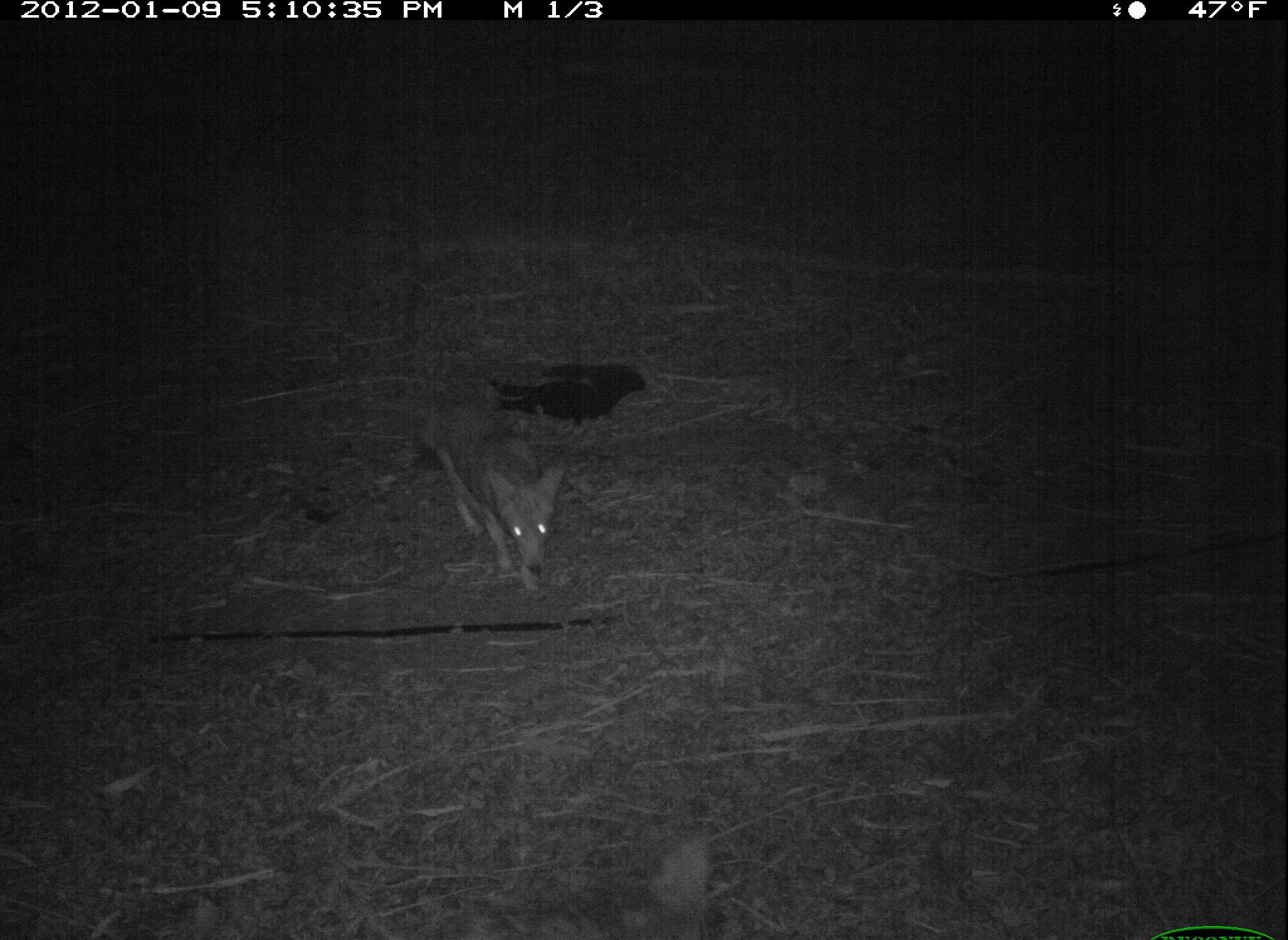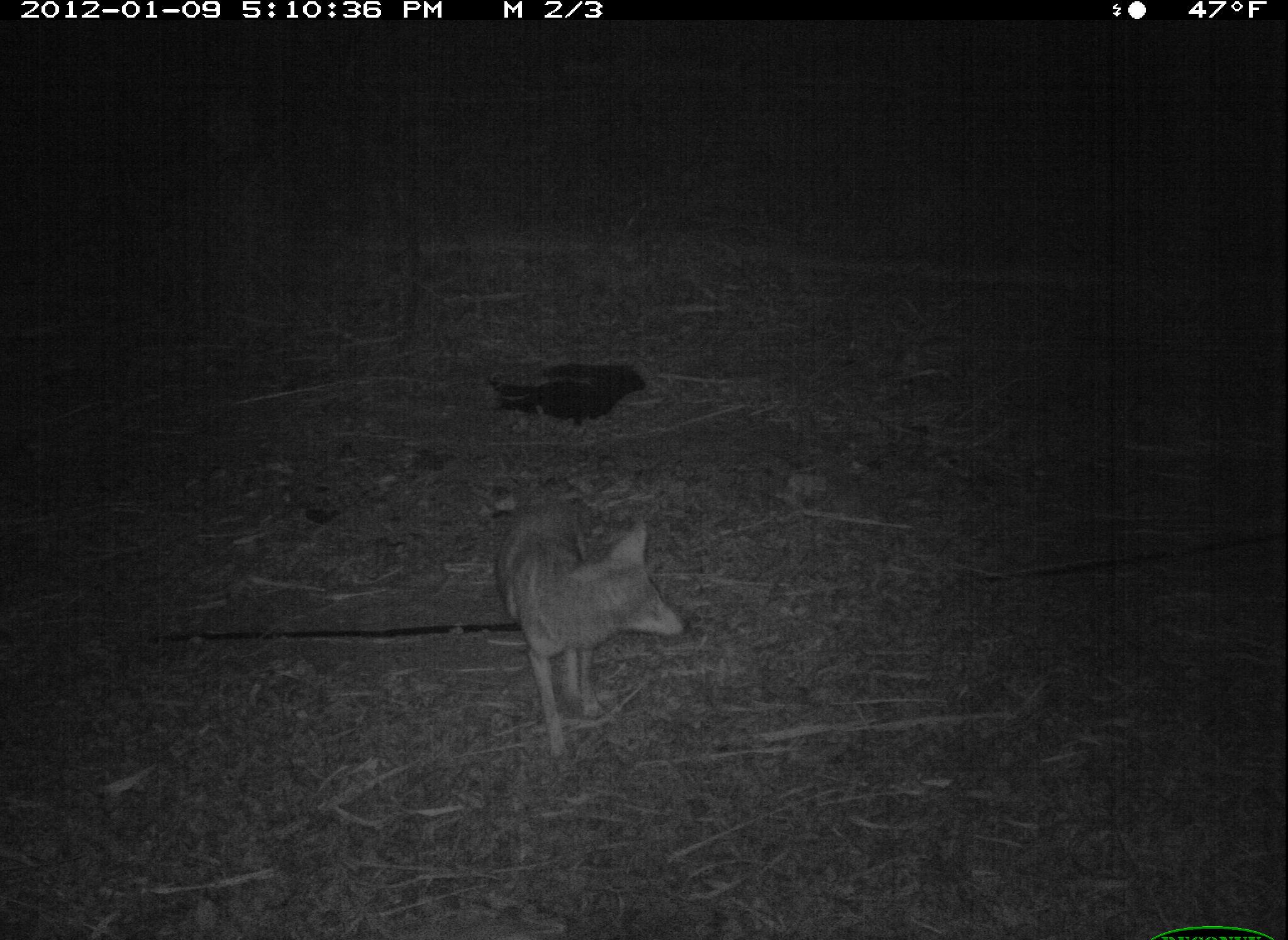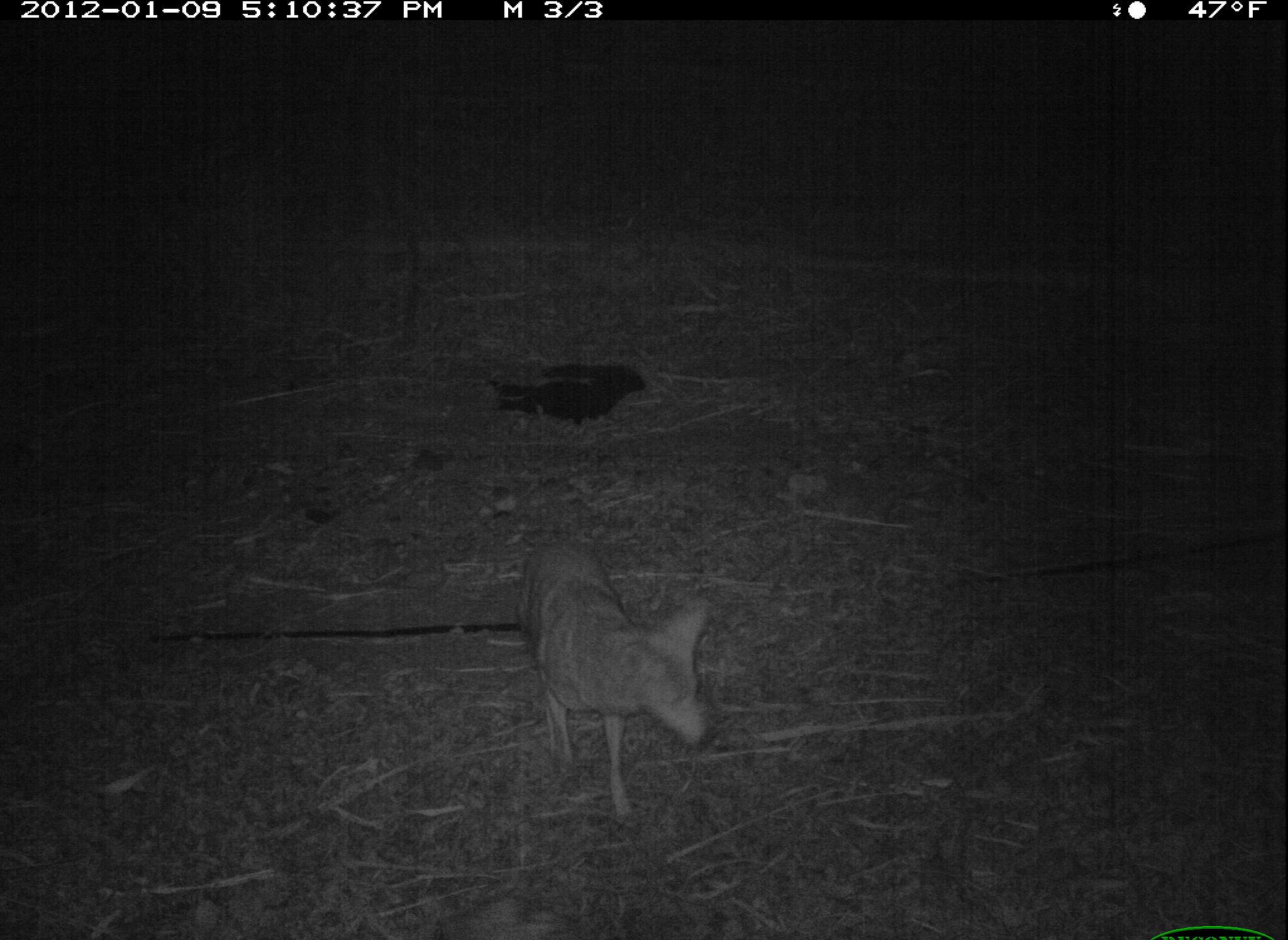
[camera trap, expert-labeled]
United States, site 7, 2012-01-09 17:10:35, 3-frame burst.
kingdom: Animalia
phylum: Chordata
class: Mammalia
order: Carnivora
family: Canidae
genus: Canis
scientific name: Canis latrans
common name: coyote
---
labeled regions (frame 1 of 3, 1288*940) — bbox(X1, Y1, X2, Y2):
coyote: bbox(411, 395, 568, 601)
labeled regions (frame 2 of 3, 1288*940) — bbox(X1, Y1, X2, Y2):
coyote: bbox(493, 475, 697, 759)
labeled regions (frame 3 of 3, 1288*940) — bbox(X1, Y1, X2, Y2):
coyote: bbox(507, 520, 736, 841)